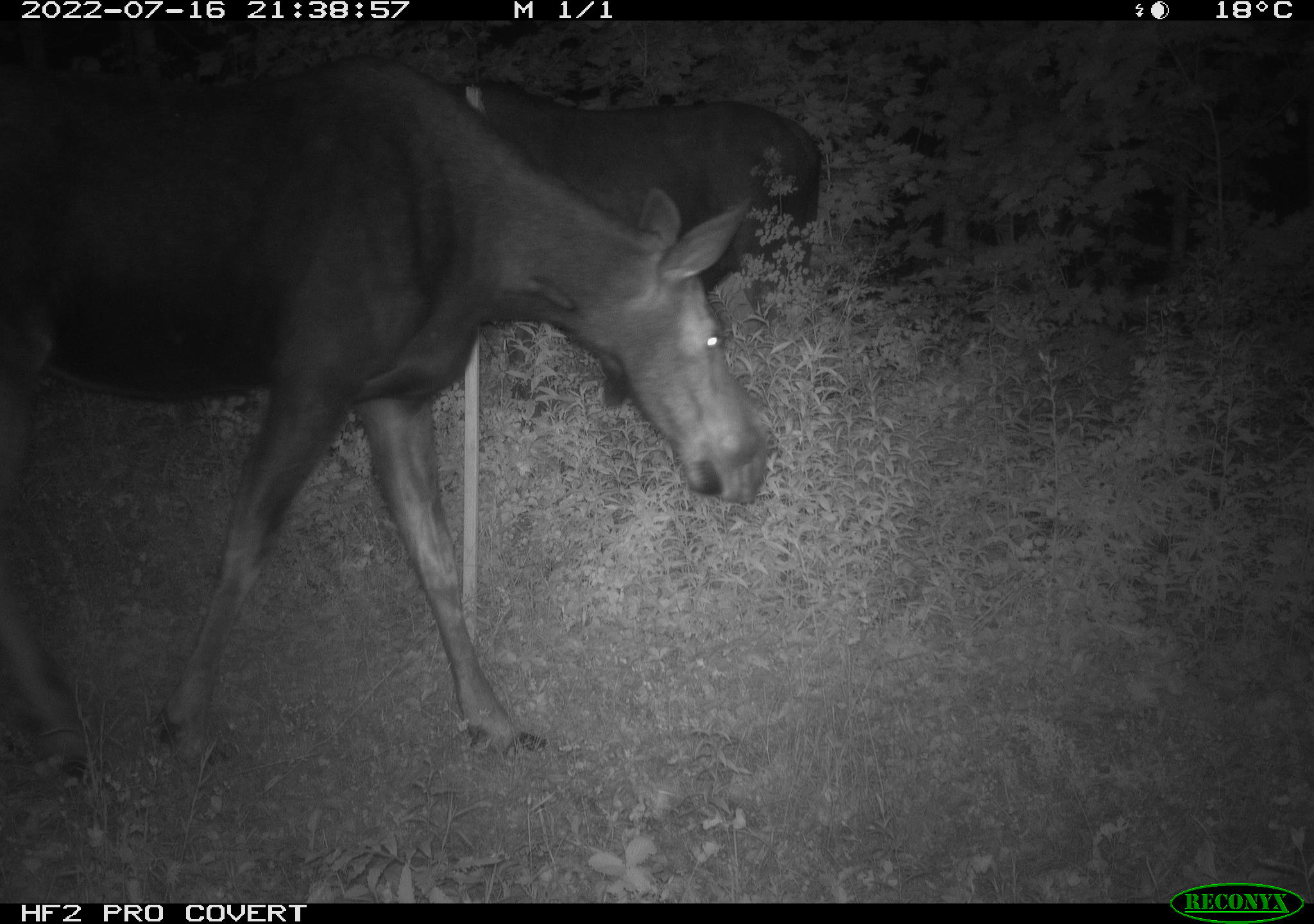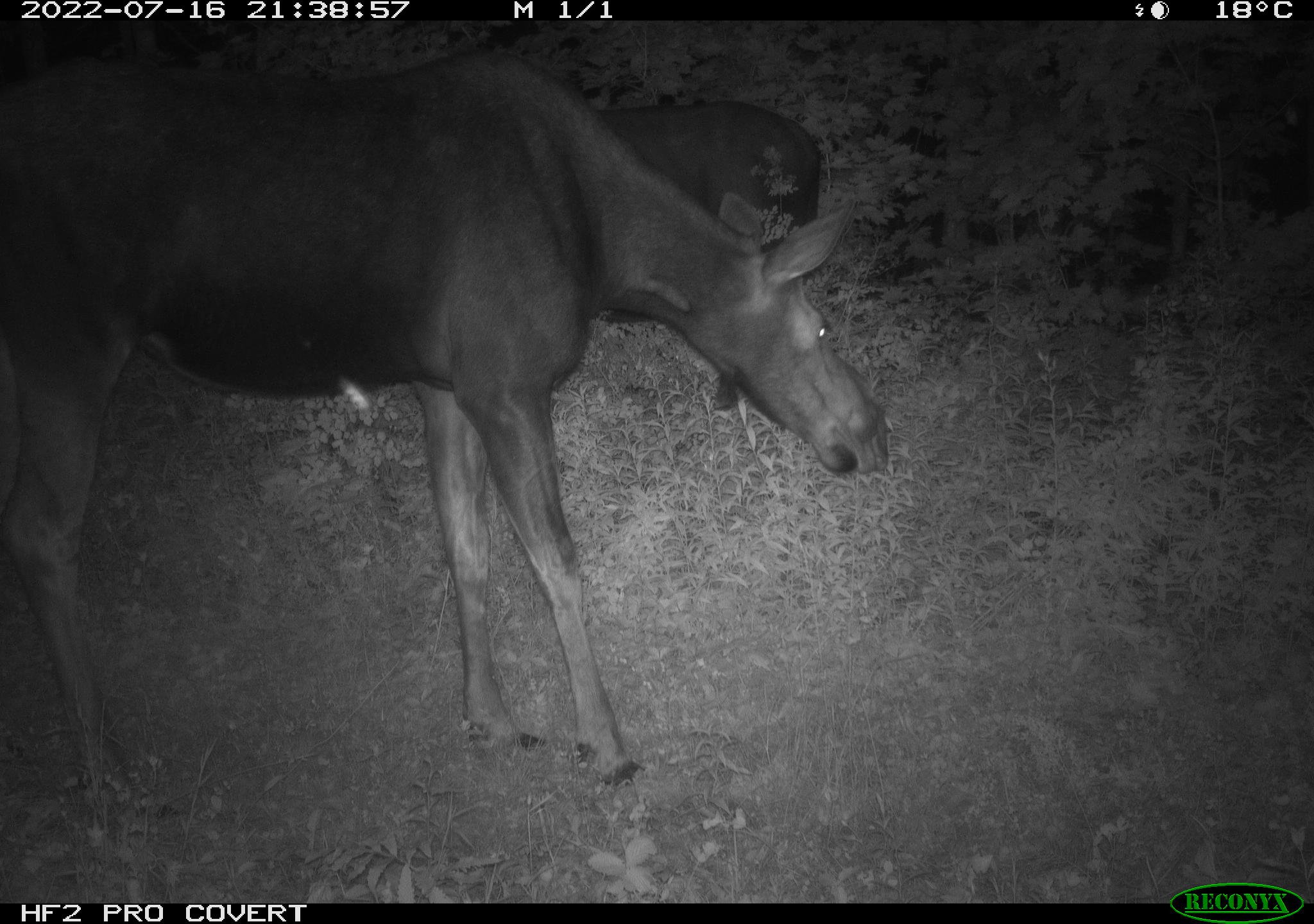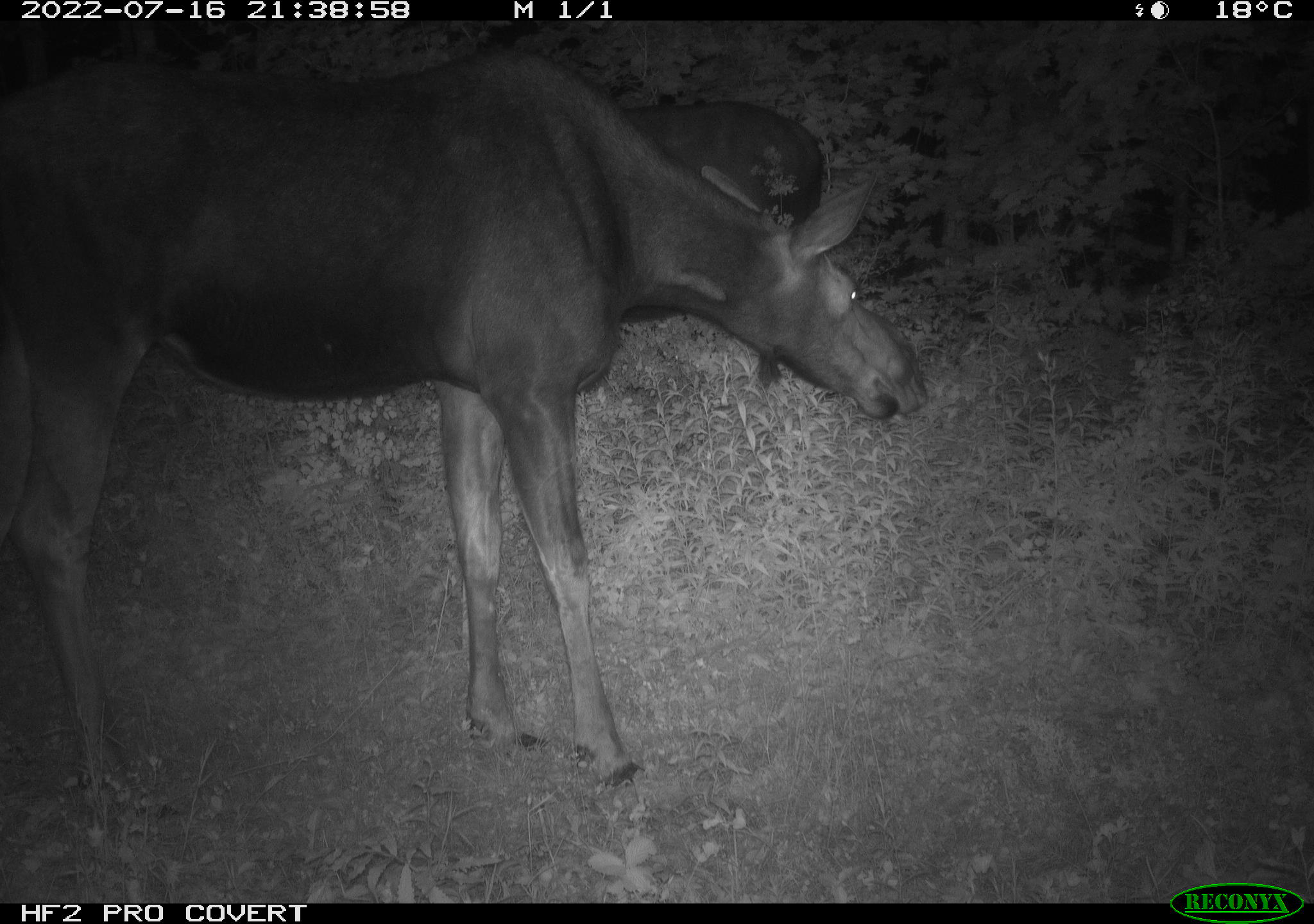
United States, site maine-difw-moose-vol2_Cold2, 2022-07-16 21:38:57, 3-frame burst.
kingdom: Animalia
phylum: Chordata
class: Mammalia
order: Artiodactyla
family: Cervidae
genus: Alces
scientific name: Alces alces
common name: moose